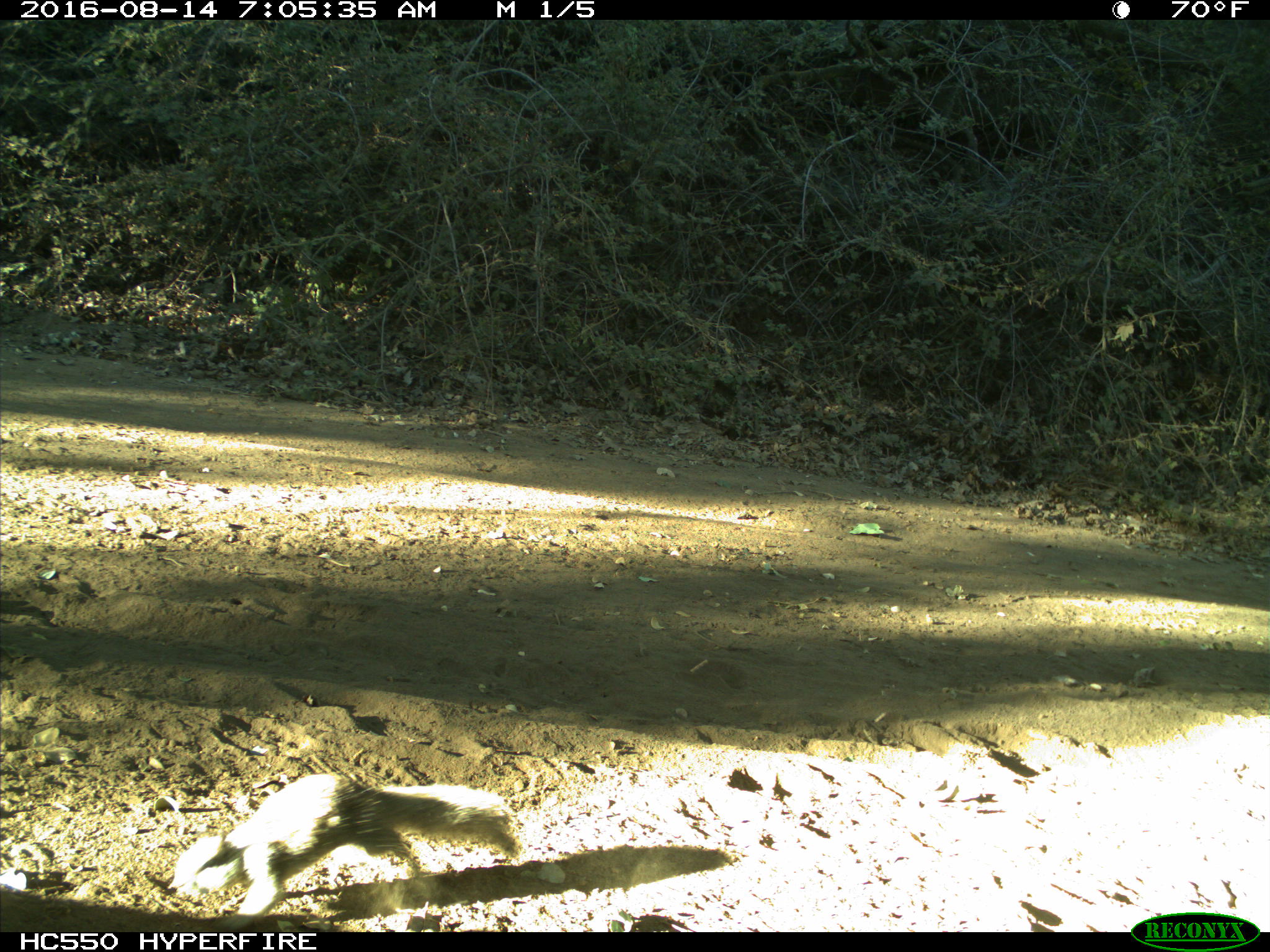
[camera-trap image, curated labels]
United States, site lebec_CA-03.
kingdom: Animalia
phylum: Chordata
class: Mammalia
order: Rodentia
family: Sciuridae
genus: Otospermophilus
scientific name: Otospermophilus beecheyi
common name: california ground squirrel